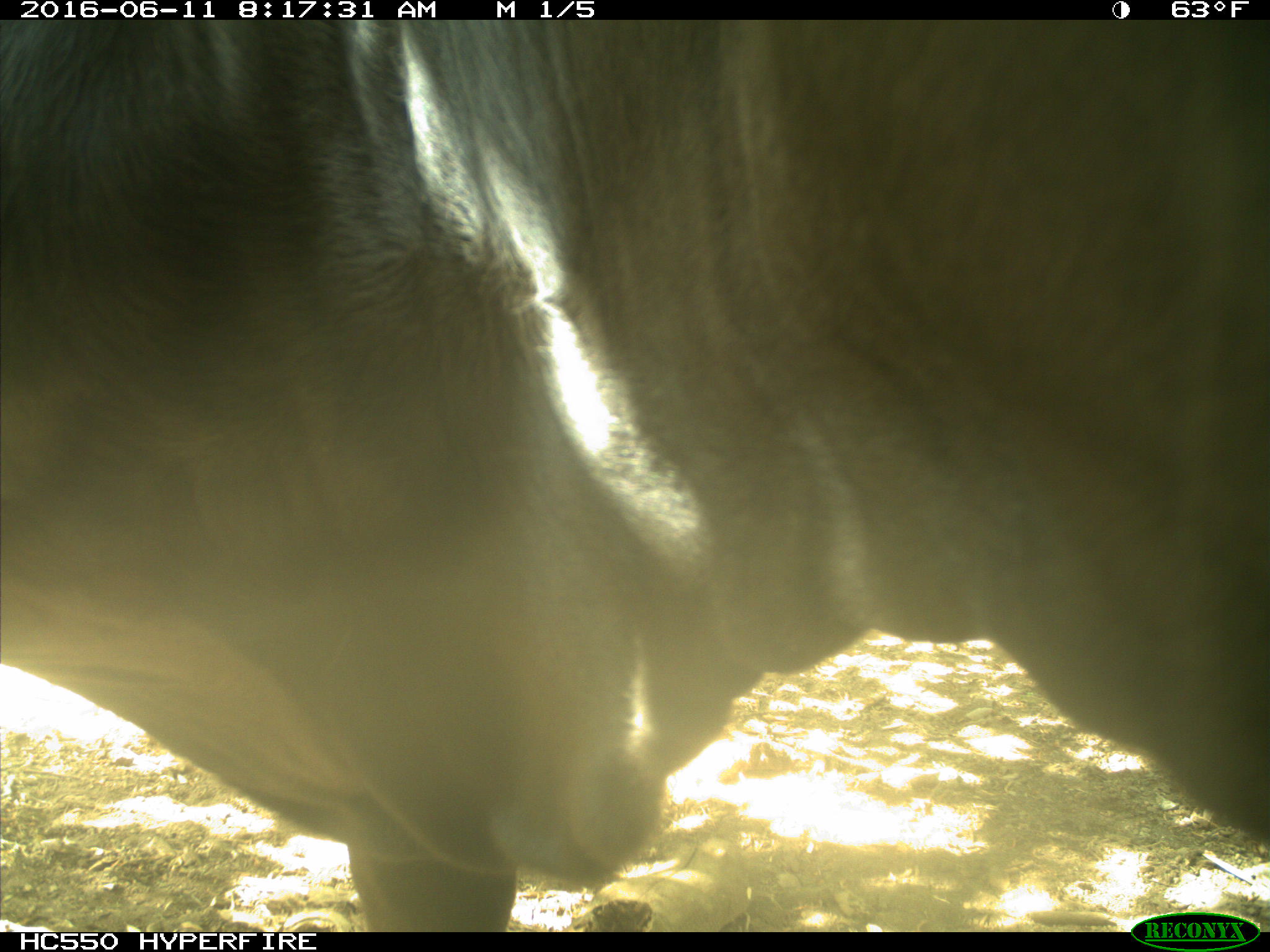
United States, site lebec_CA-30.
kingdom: Animalia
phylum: Chordata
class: Mammalia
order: Artiodactyla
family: Bovidae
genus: Bos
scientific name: Bos taurus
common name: domestic cow